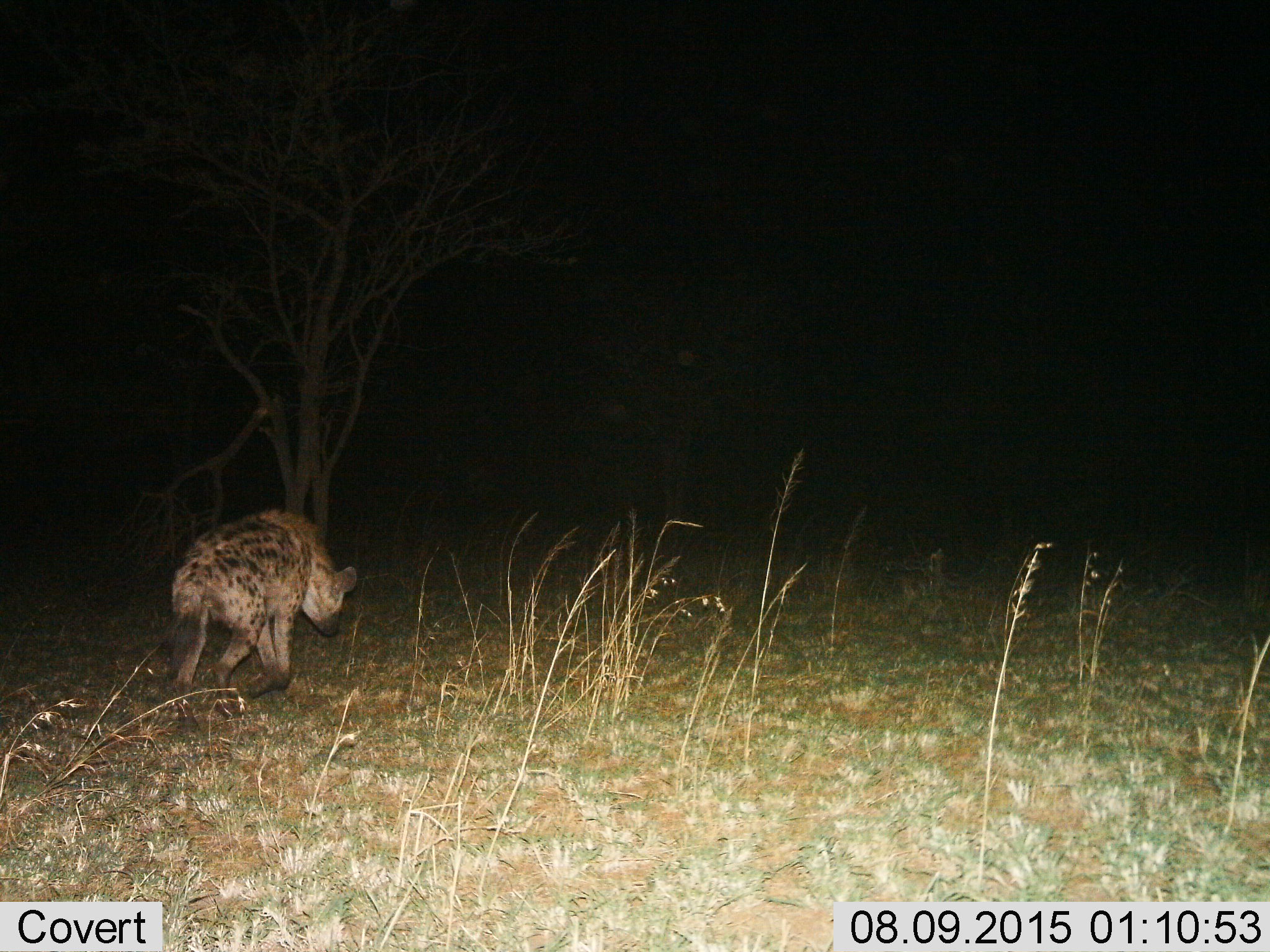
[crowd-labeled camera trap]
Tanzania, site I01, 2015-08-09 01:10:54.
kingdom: Animalia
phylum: Chordata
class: Mammalia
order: Carnivora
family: Hyaenidae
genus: Crocuta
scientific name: Crocuta crocuta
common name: spotted hyena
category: hyenaspotted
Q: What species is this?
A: Hyenaspotted (spotted hyena) (Crocuta crocuta).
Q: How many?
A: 1.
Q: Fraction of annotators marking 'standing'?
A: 0%.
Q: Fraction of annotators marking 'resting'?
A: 0%.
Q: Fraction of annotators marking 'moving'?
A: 100%.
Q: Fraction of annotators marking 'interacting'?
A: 0%.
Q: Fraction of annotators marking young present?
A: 0%.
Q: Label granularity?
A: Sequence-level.